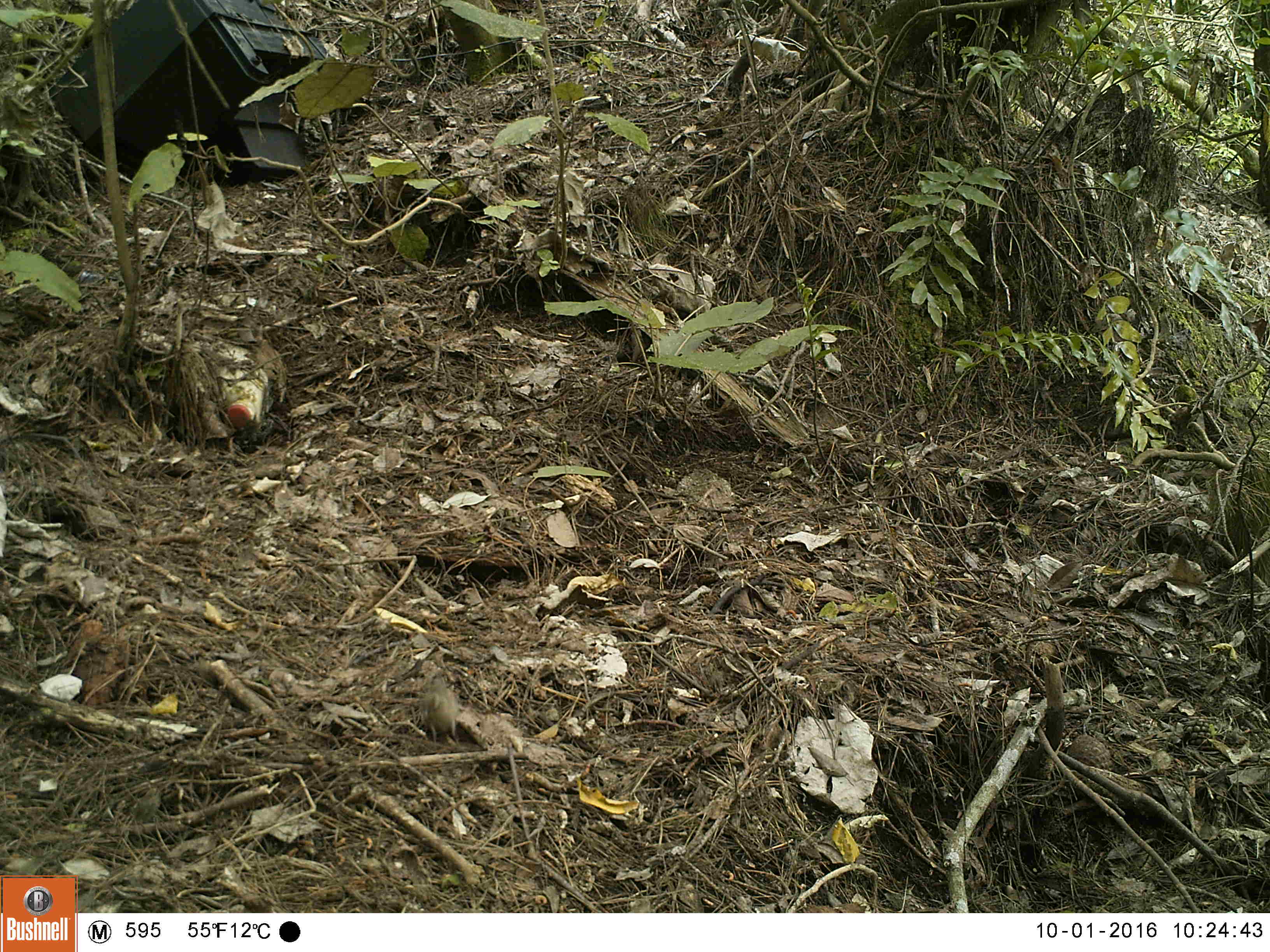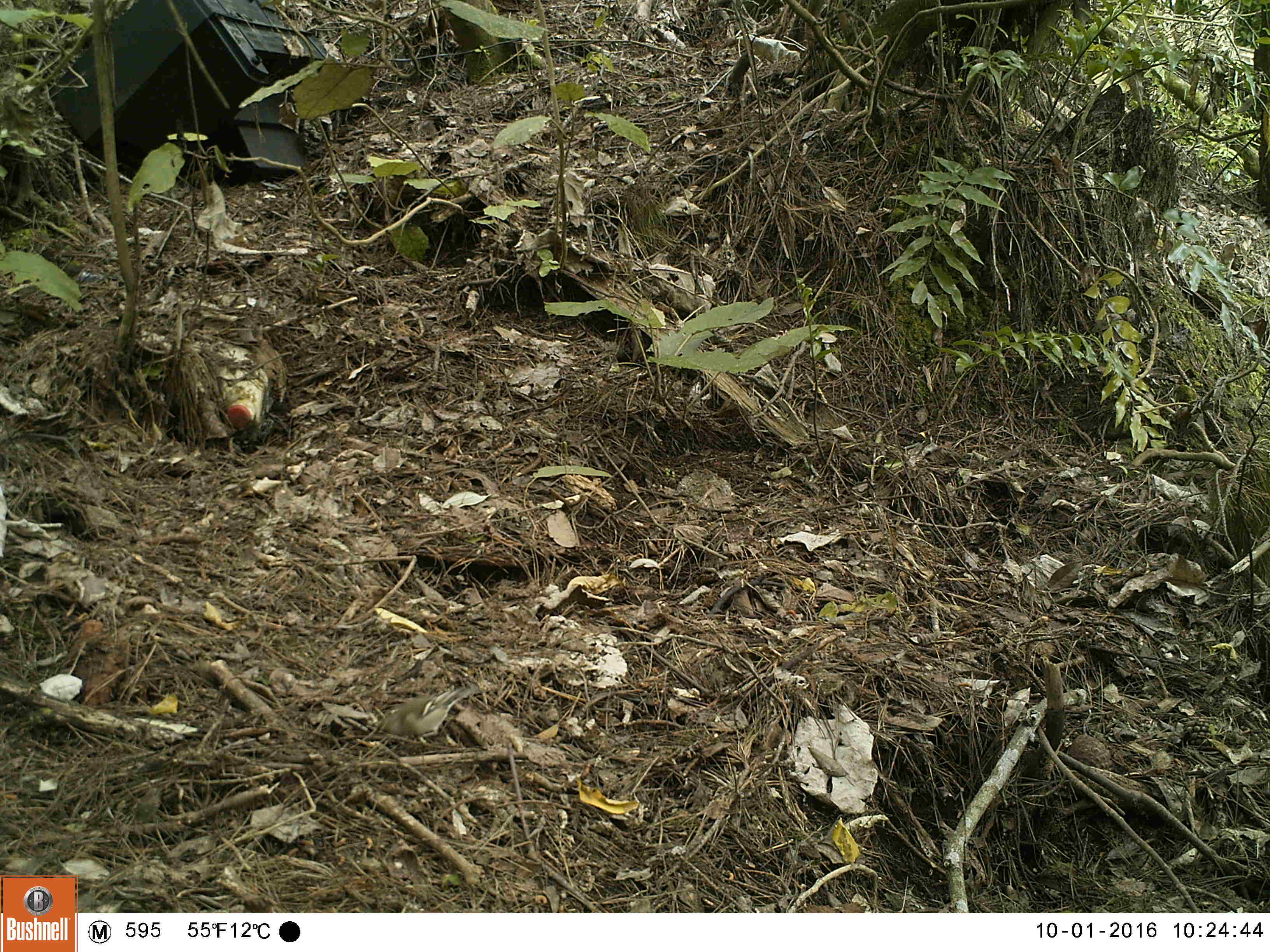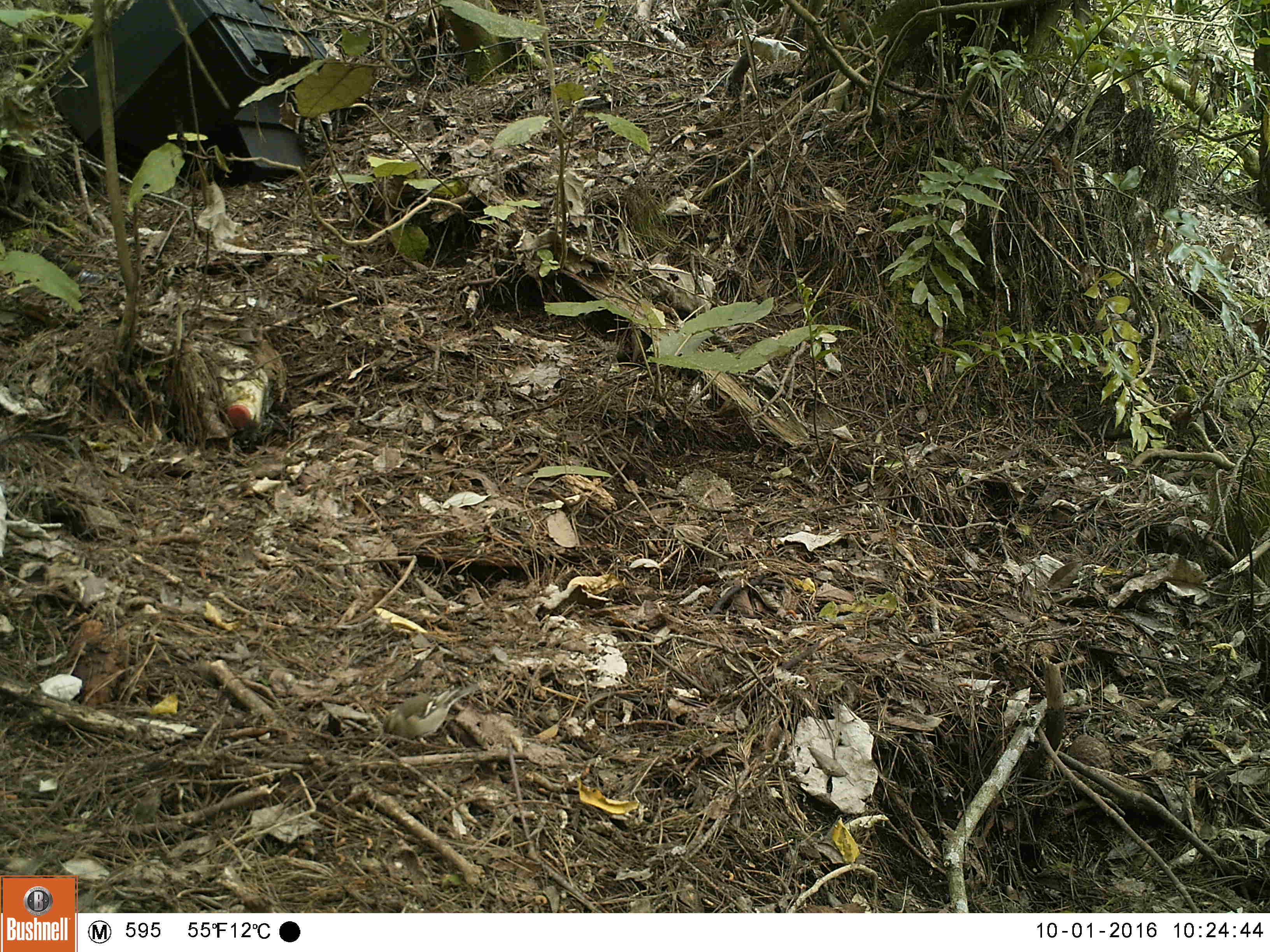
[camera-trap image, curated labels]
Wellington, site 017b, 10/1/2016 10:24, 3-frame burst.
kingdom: Animalia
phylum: Chordata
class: Aves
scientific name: Aves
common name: bird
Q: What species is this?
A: Bird (Aves).